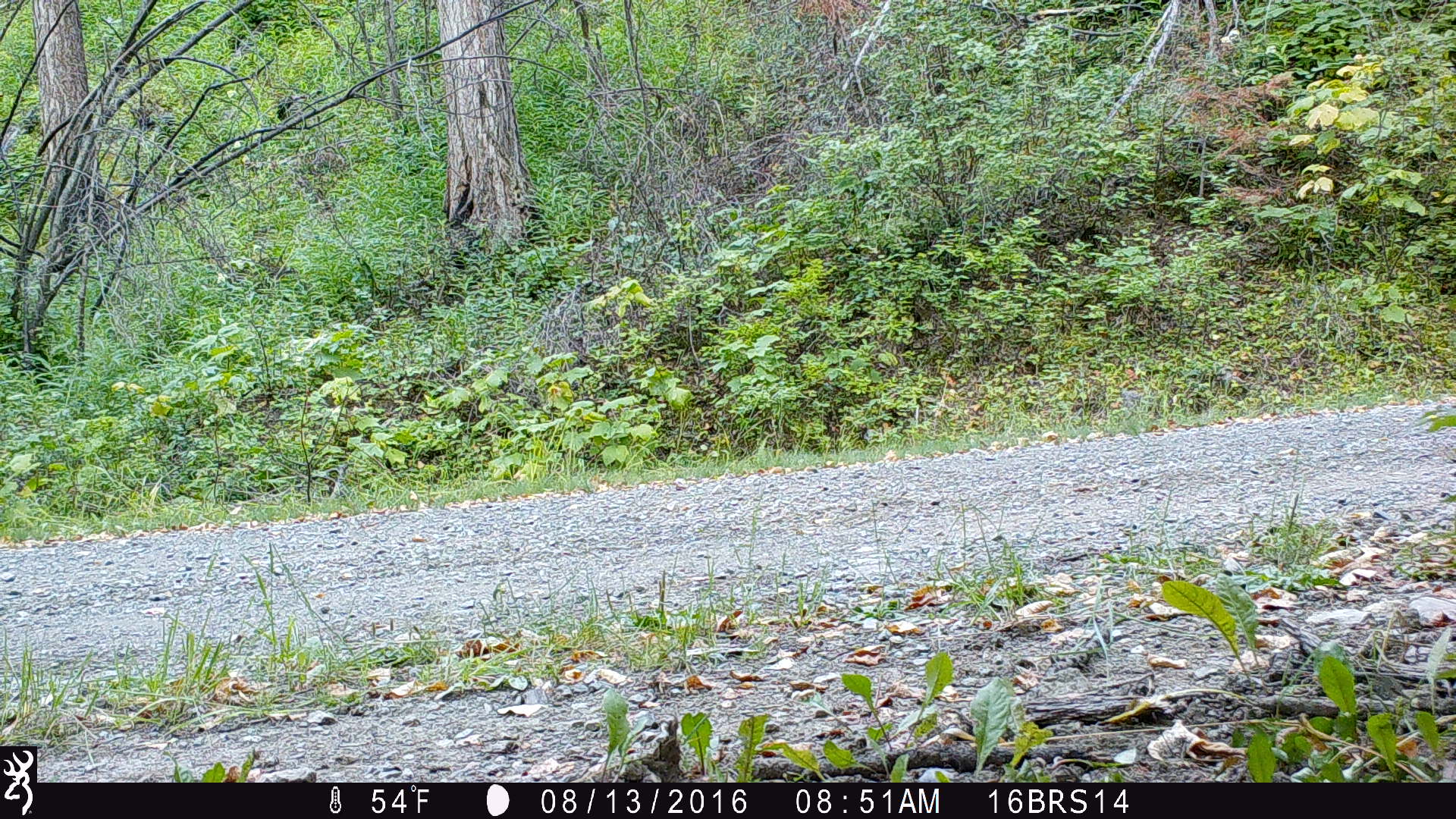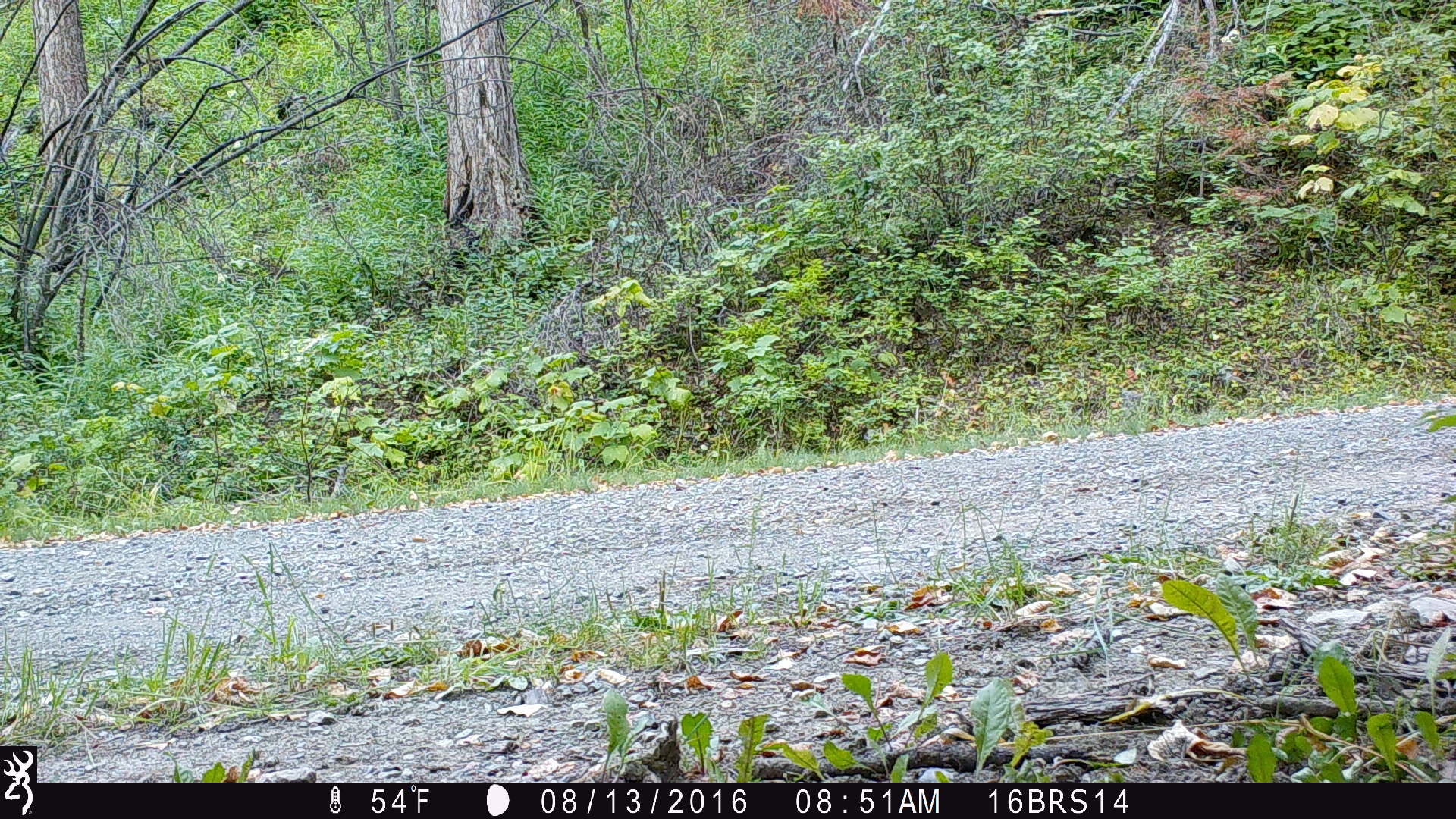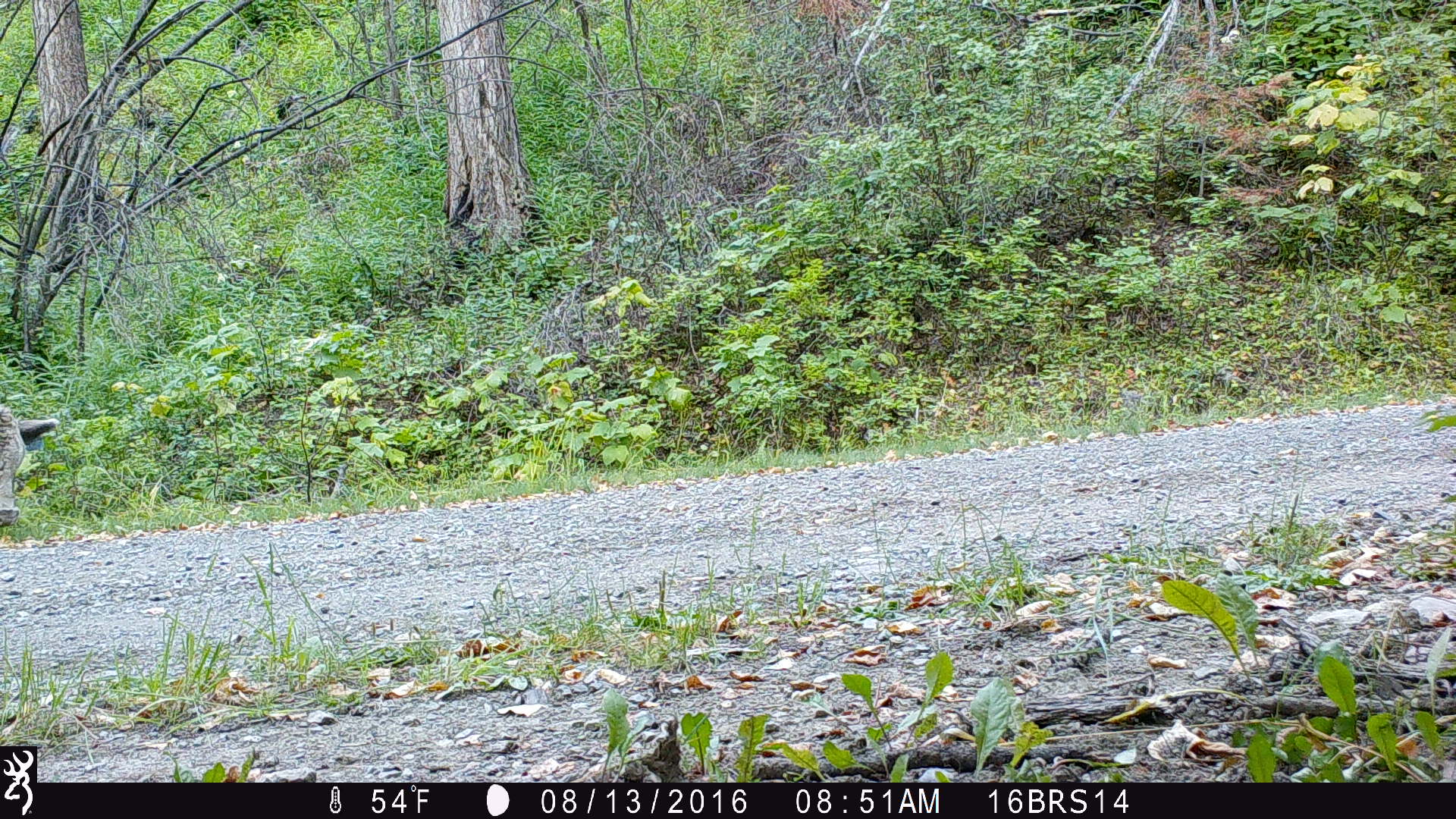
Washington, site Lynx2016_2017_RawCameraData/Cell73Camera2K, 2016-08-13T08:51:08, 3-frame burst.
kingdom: Animalia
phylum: Chordata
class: Mammalia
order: Artiodactyla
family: Bovidae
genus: Bos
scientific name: Bos taurus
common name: domestic cattle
Domestic cattle (Bos taurus). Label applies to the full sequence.